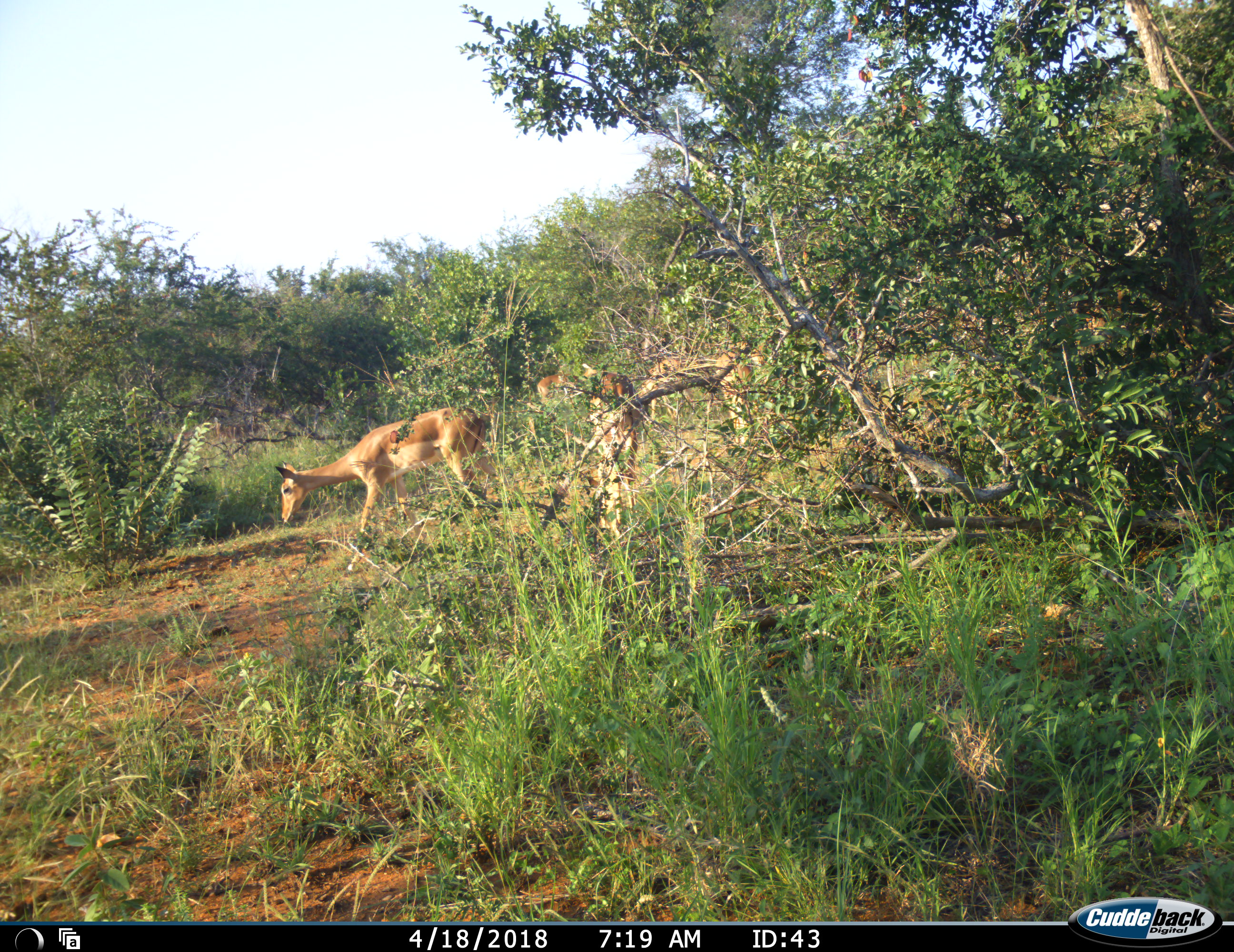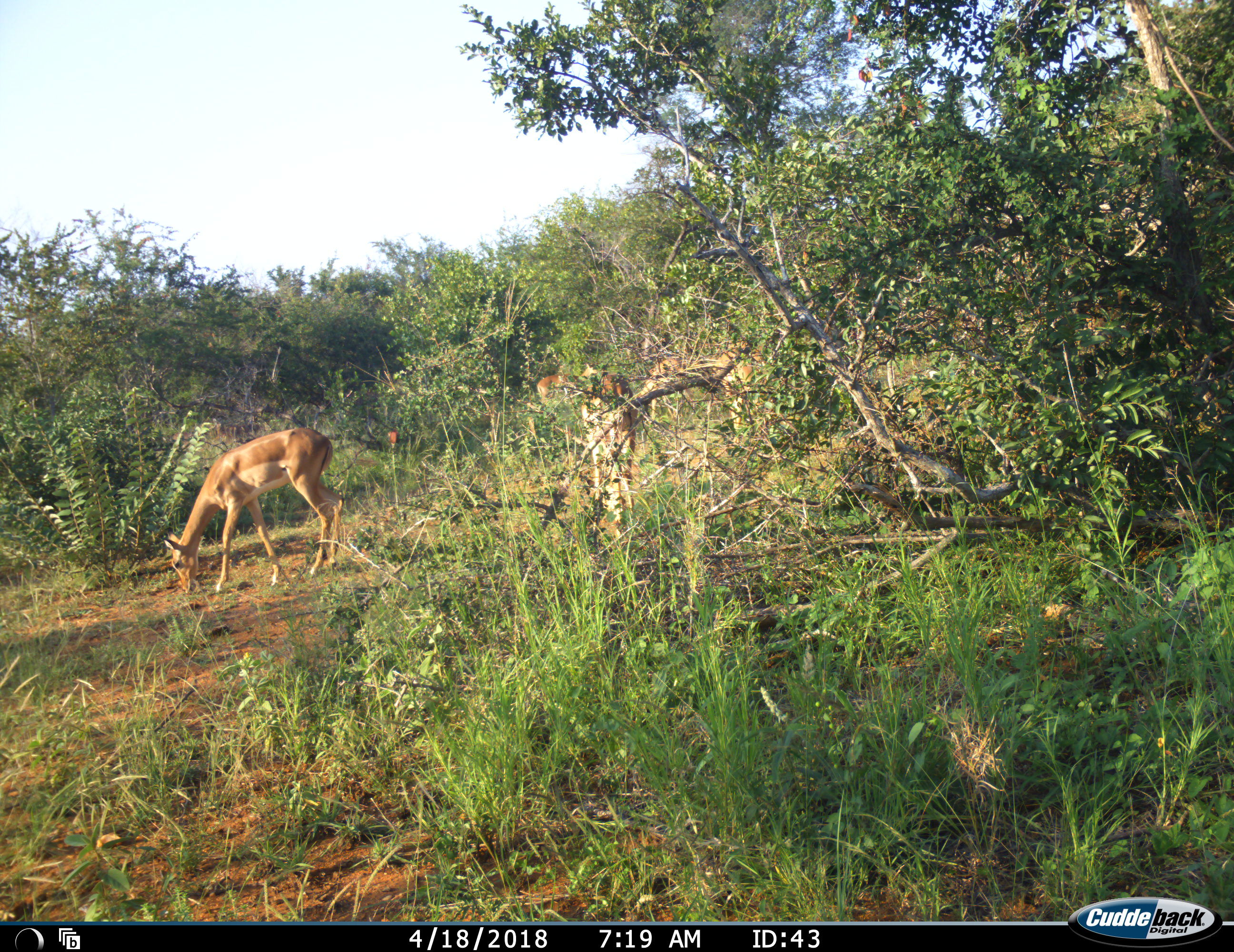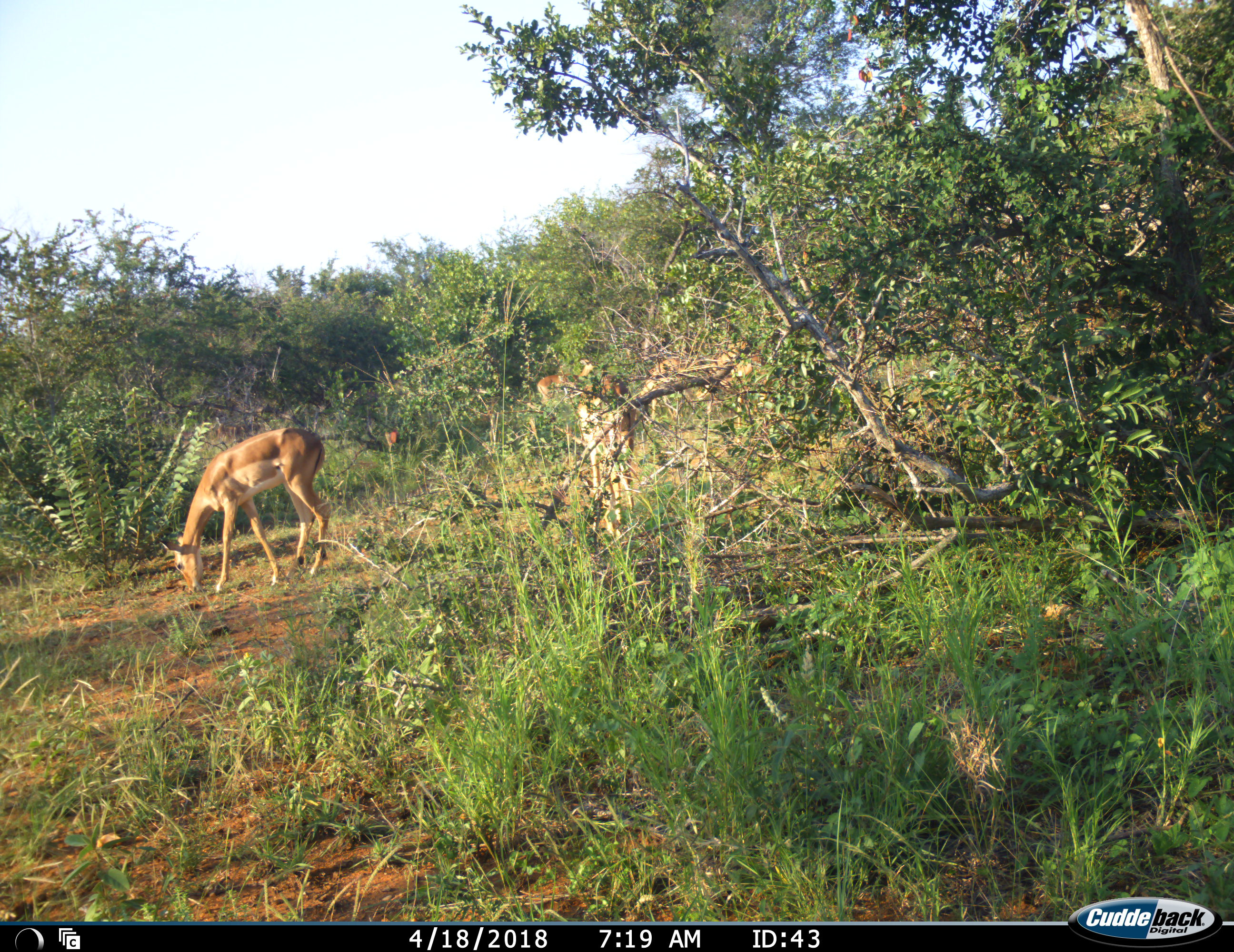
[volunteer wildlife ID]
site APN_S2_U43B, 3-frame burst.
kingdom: Animalia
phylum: Chordata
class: Mammalia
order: Artiodactyla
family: Bovidae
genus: Aepyceros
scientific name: Aepyceros melampus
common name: impala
Impala (Aepyceros melampus), count 5. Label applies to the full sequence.